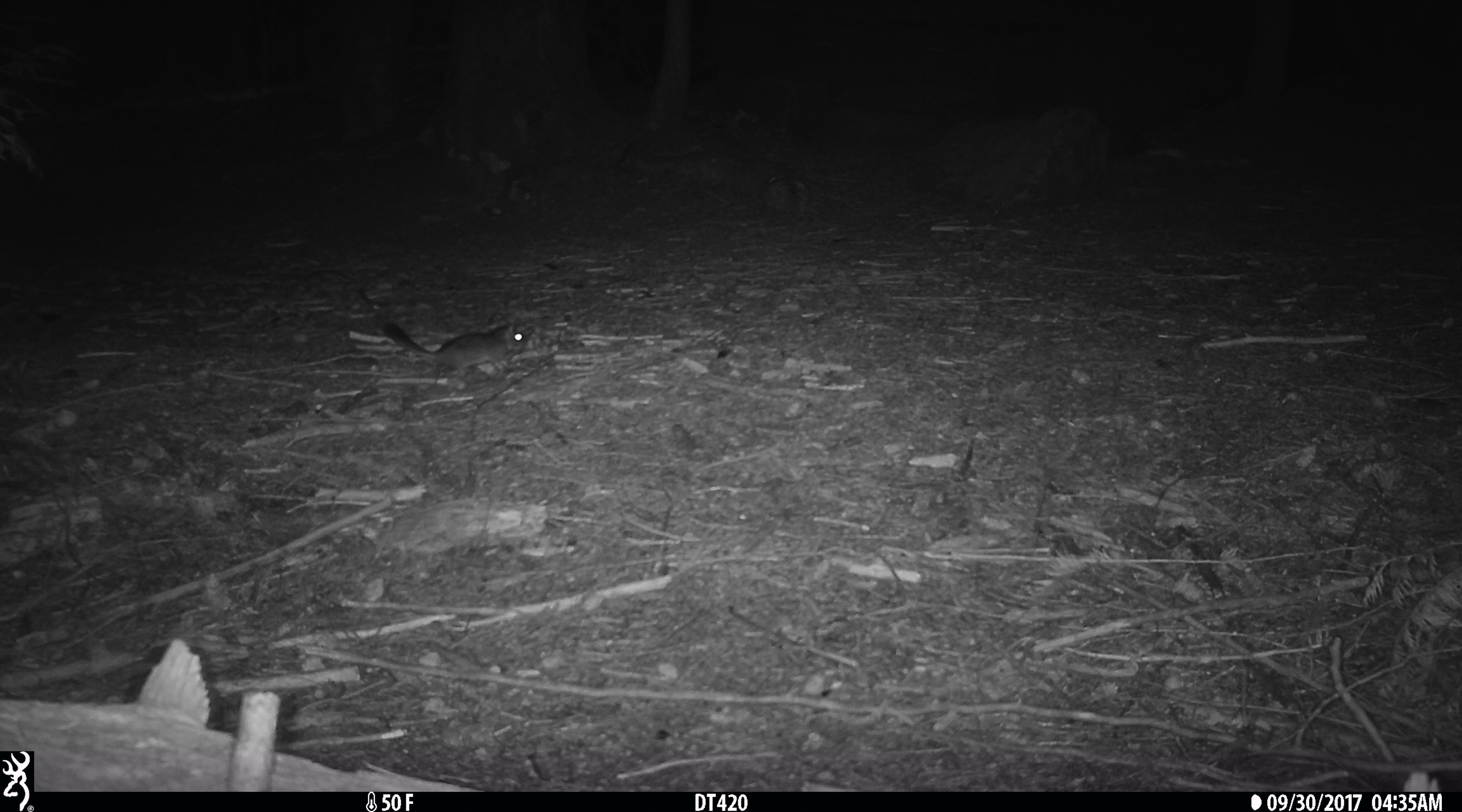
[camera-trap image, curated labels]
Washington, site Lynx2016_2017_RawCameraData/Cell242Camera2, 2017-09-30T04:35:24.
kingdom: Animalia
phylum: Chordata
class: Mammalia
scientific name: Mammalia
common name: small mammal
Small mammal (Mammalia). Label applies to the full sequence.